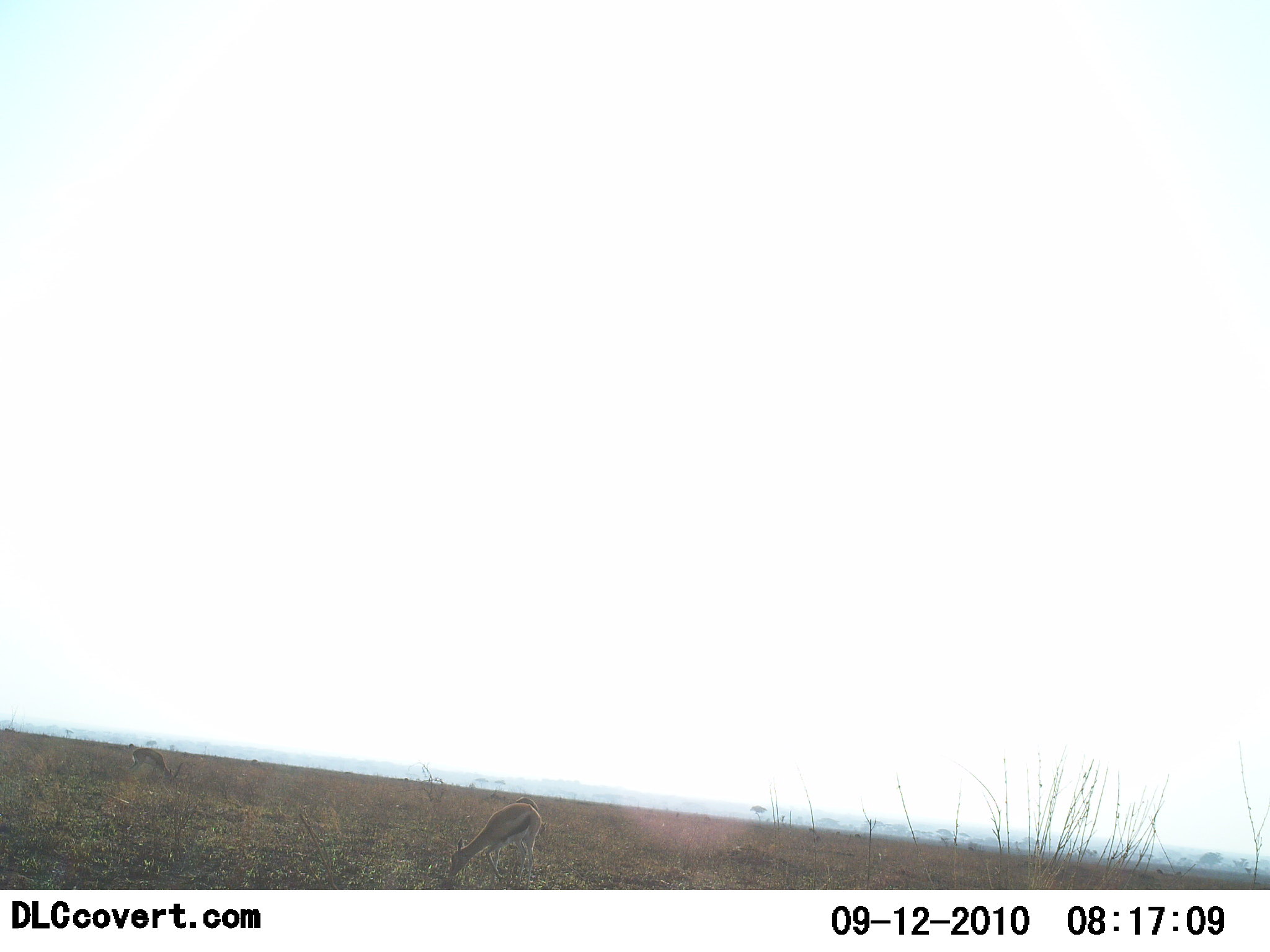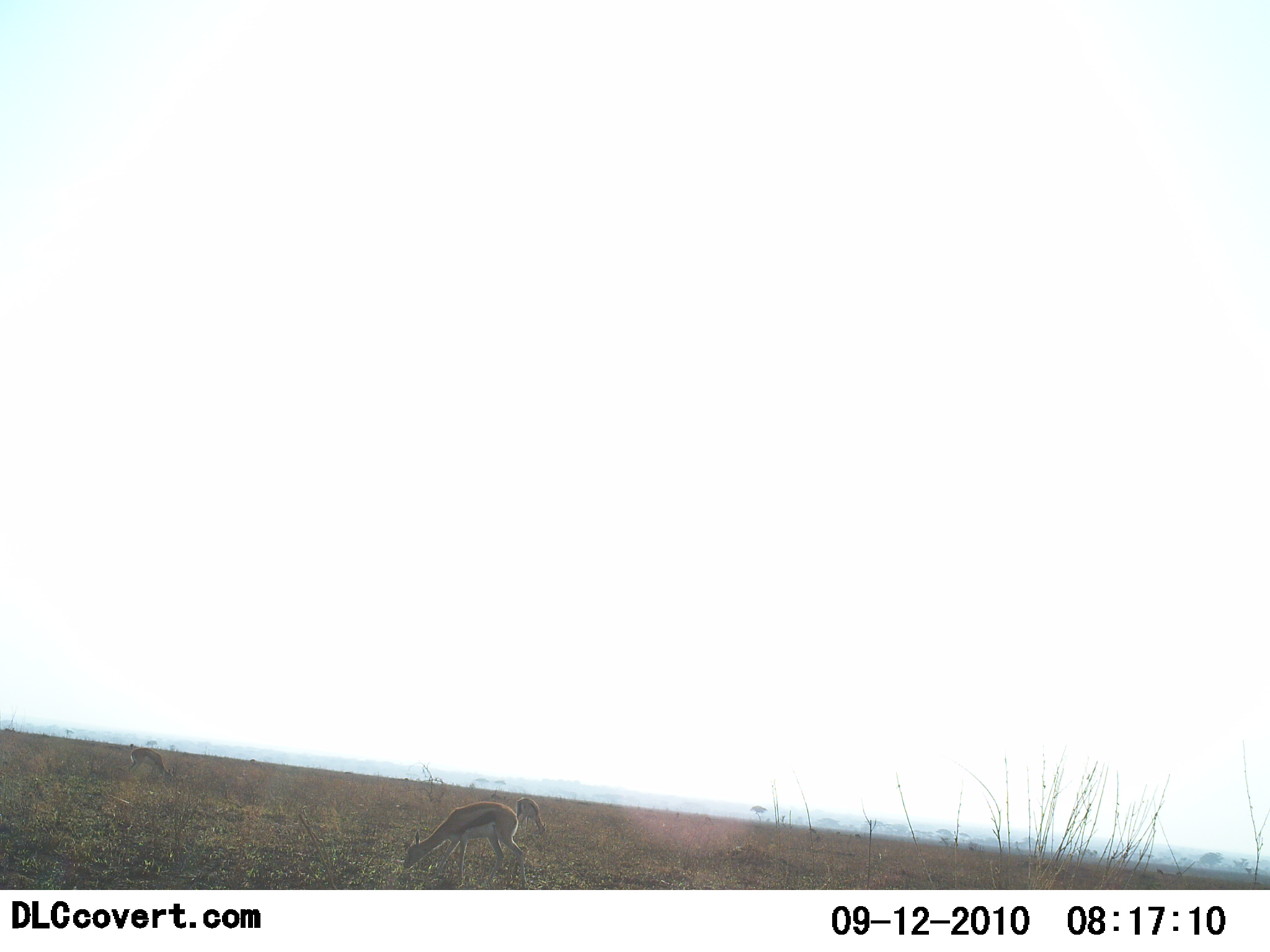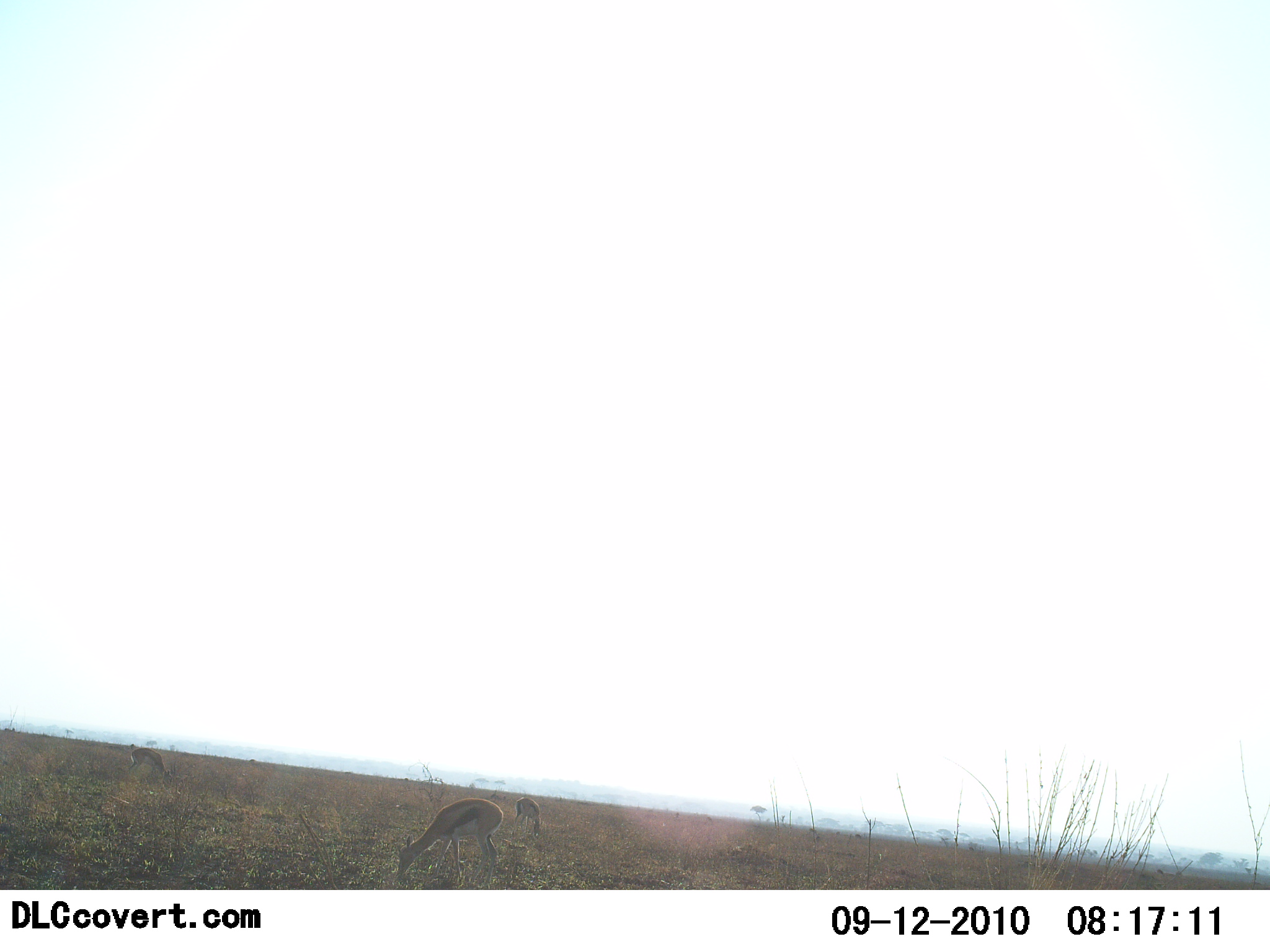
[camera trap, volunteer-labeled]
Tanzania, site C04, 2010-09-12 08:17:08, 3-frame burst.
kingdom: Animalia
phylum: Chordata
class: Mammalia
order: Artiodactyla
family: Bovidae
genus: Eudorcas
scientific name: Eudorcas thomsonii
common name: thomson's gazelle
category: gazellethomsons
Gazellethomsons (thomson's gazelle) (Eudorcas thomsonii), count 3. Behavior (volunteer vote fractions): standing 35%, resting 0%, moving 12%, interacting 0%. Young present (vote fraction): 0%. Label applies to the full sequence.